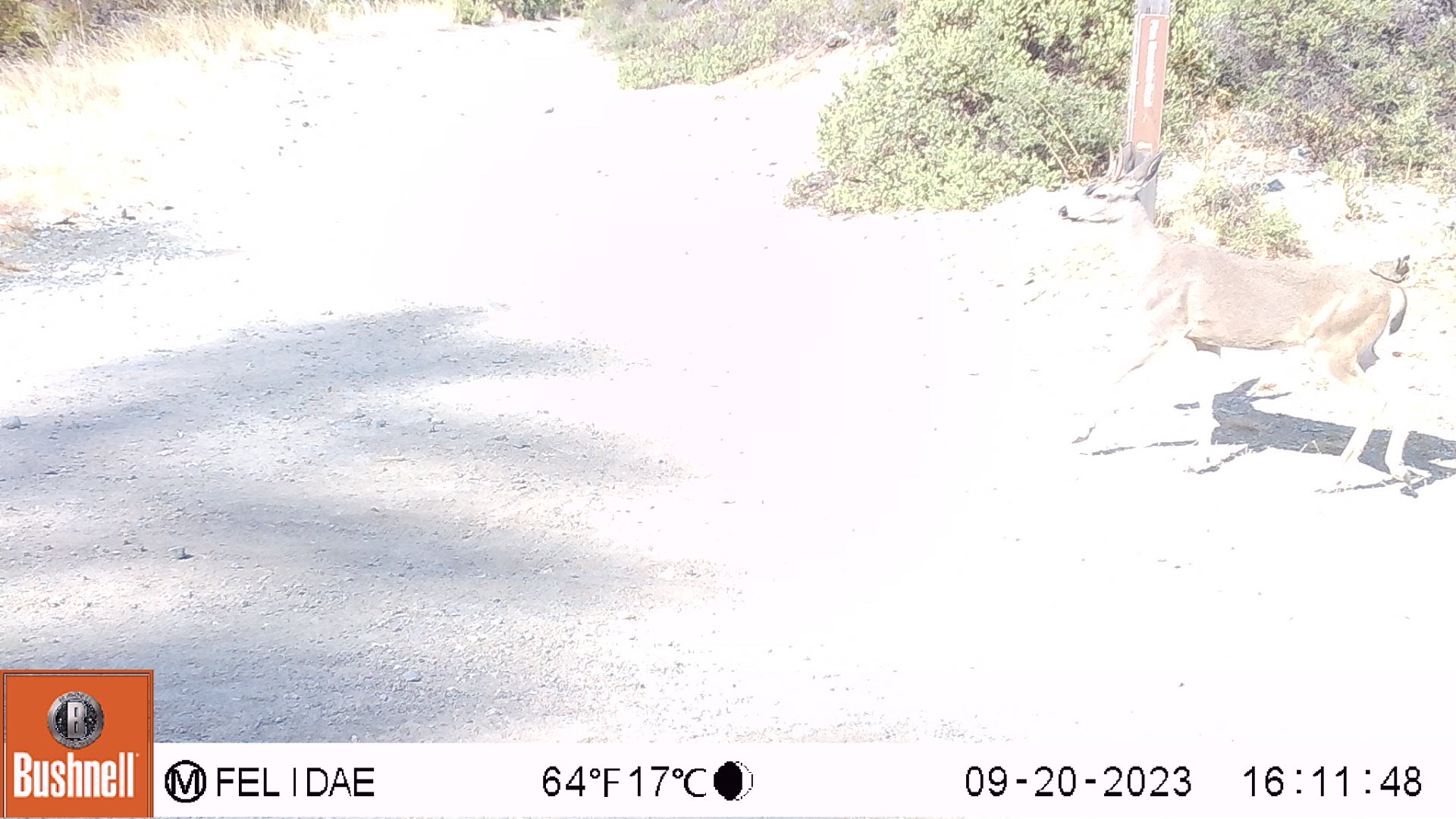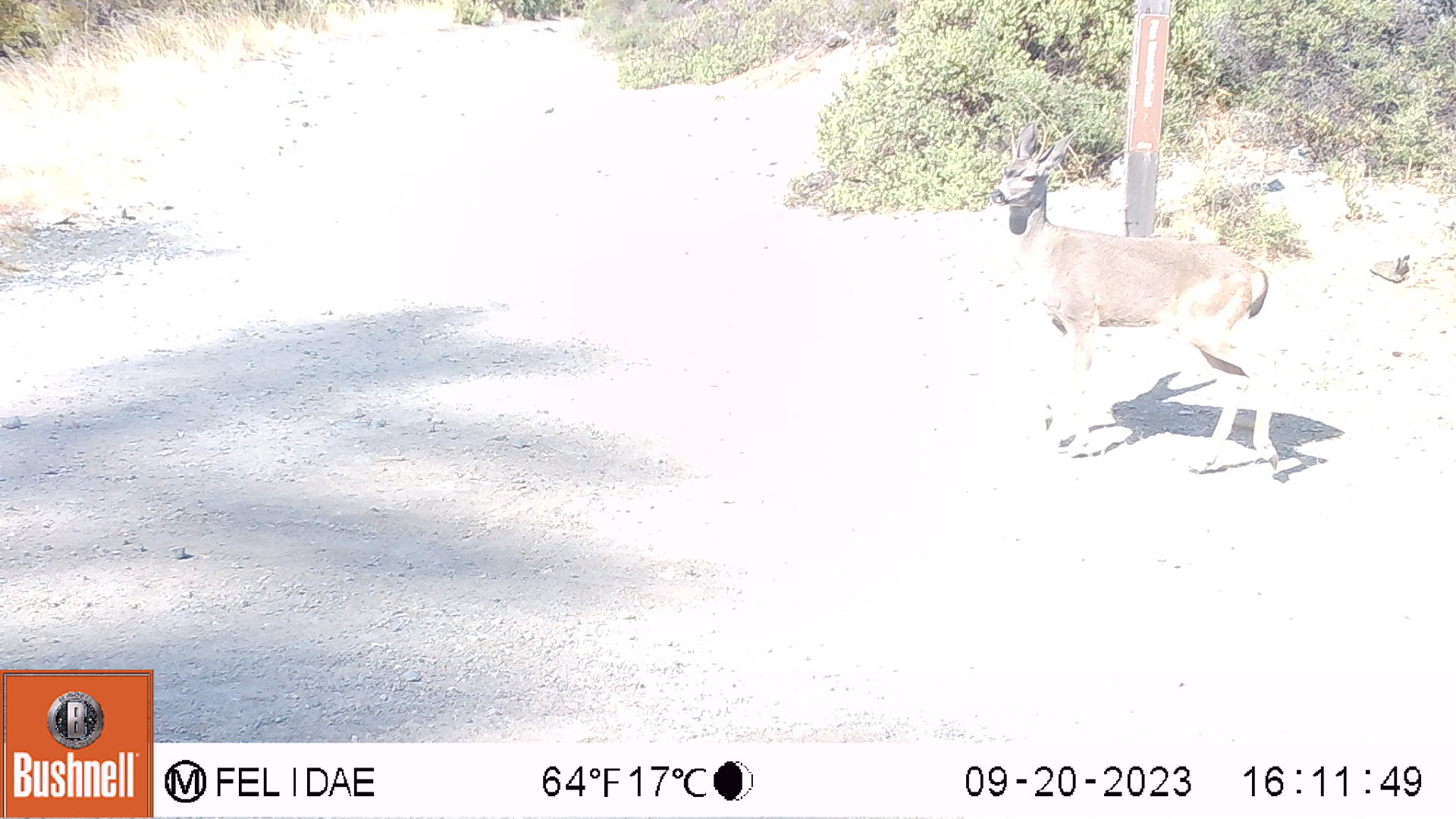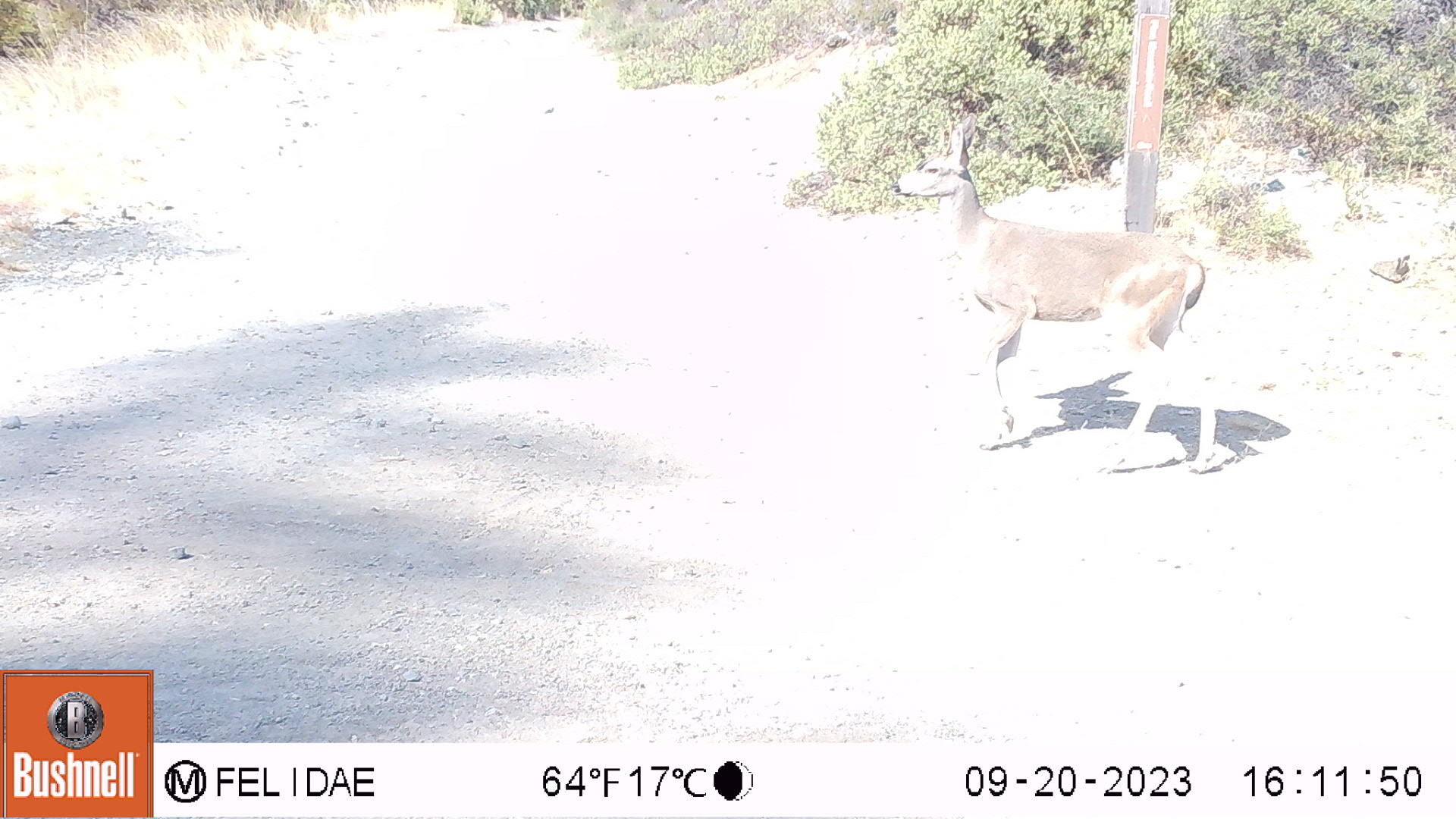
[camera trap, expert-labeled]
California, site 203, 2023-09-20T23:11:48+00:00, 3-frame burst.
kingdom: Animalia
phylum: Chordata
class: Mammalia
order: Artiodactyla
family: Cervidae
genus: Odocoileus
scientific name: Odocoileus hemionus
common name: mule deer